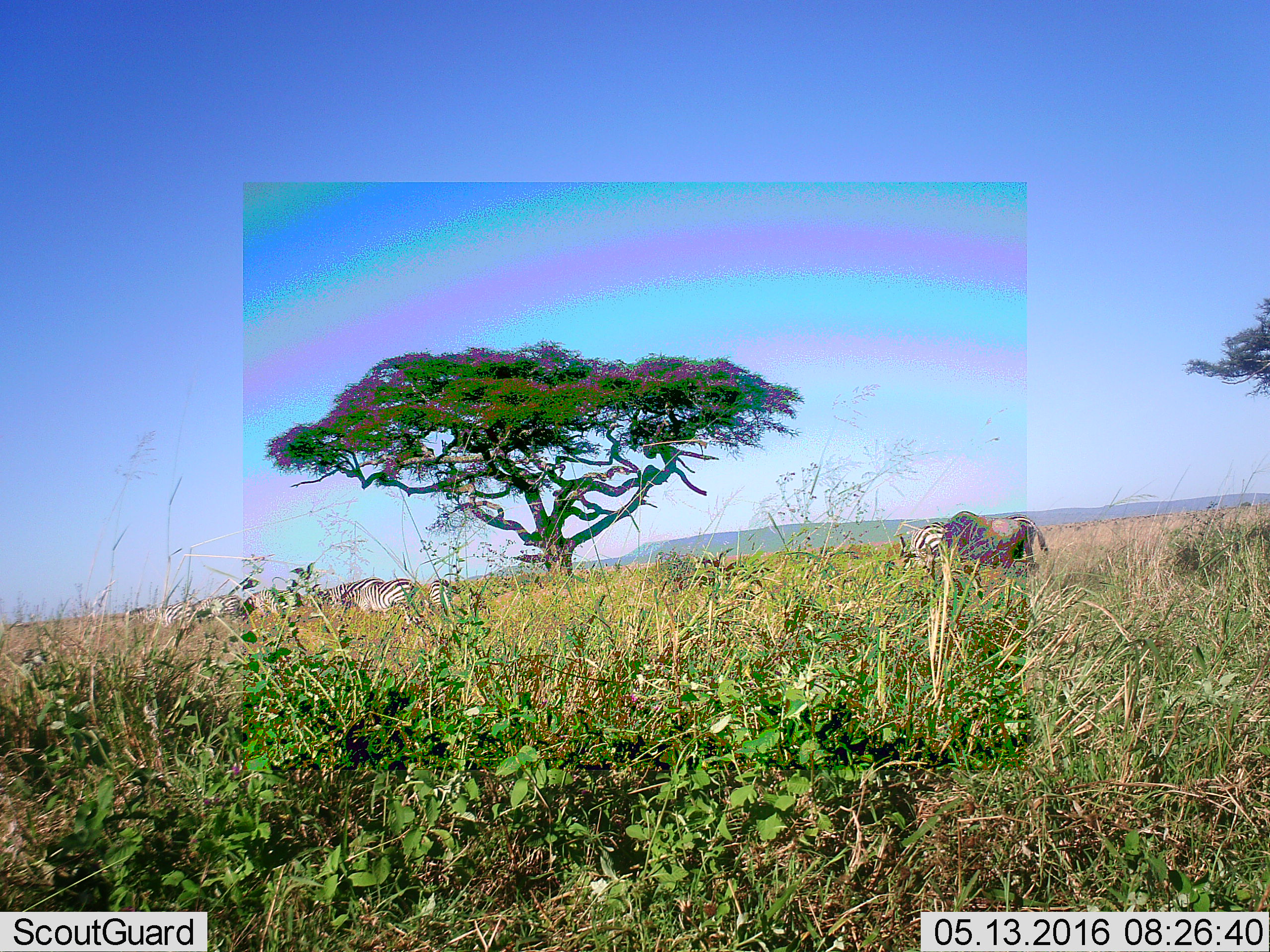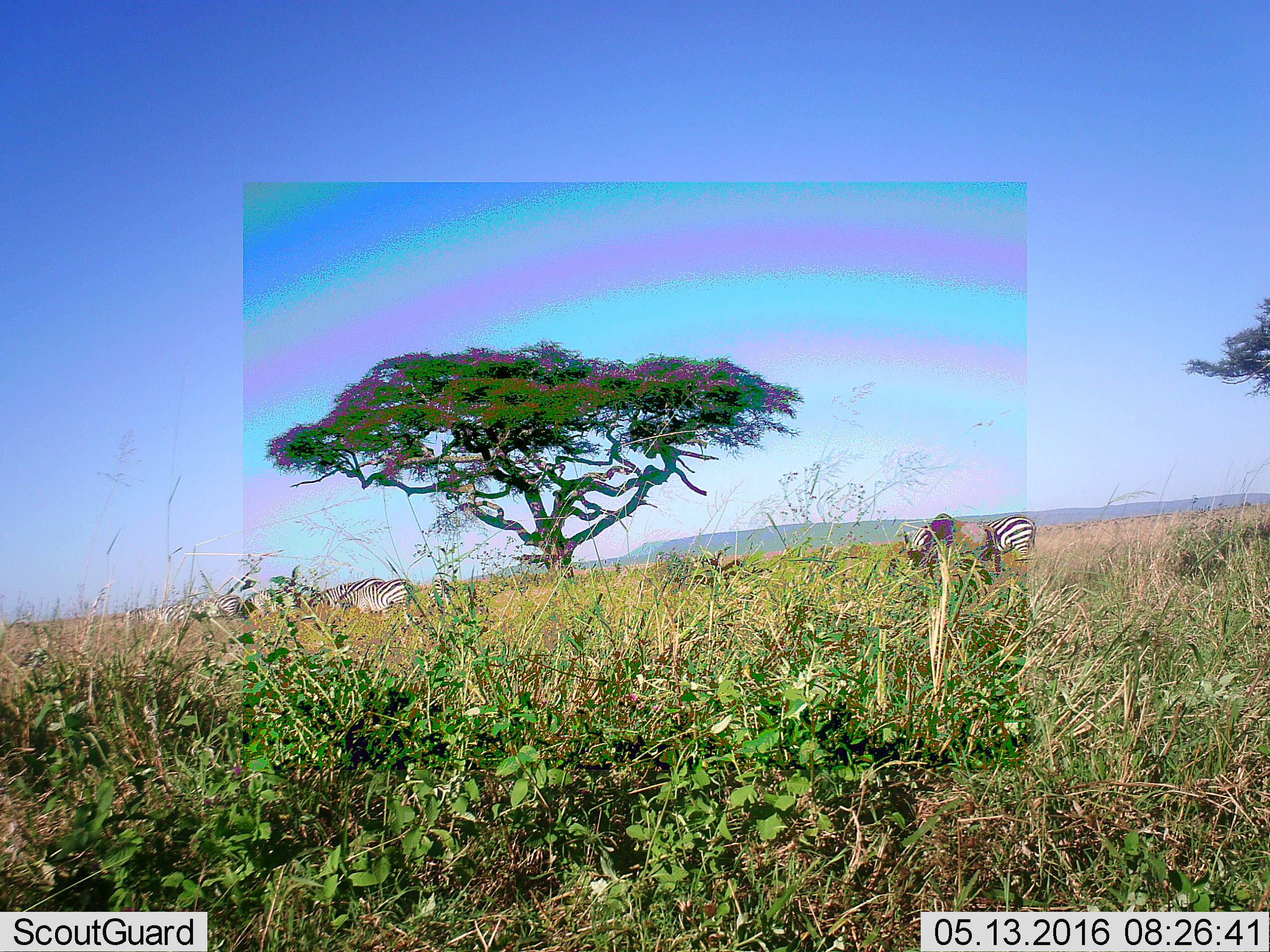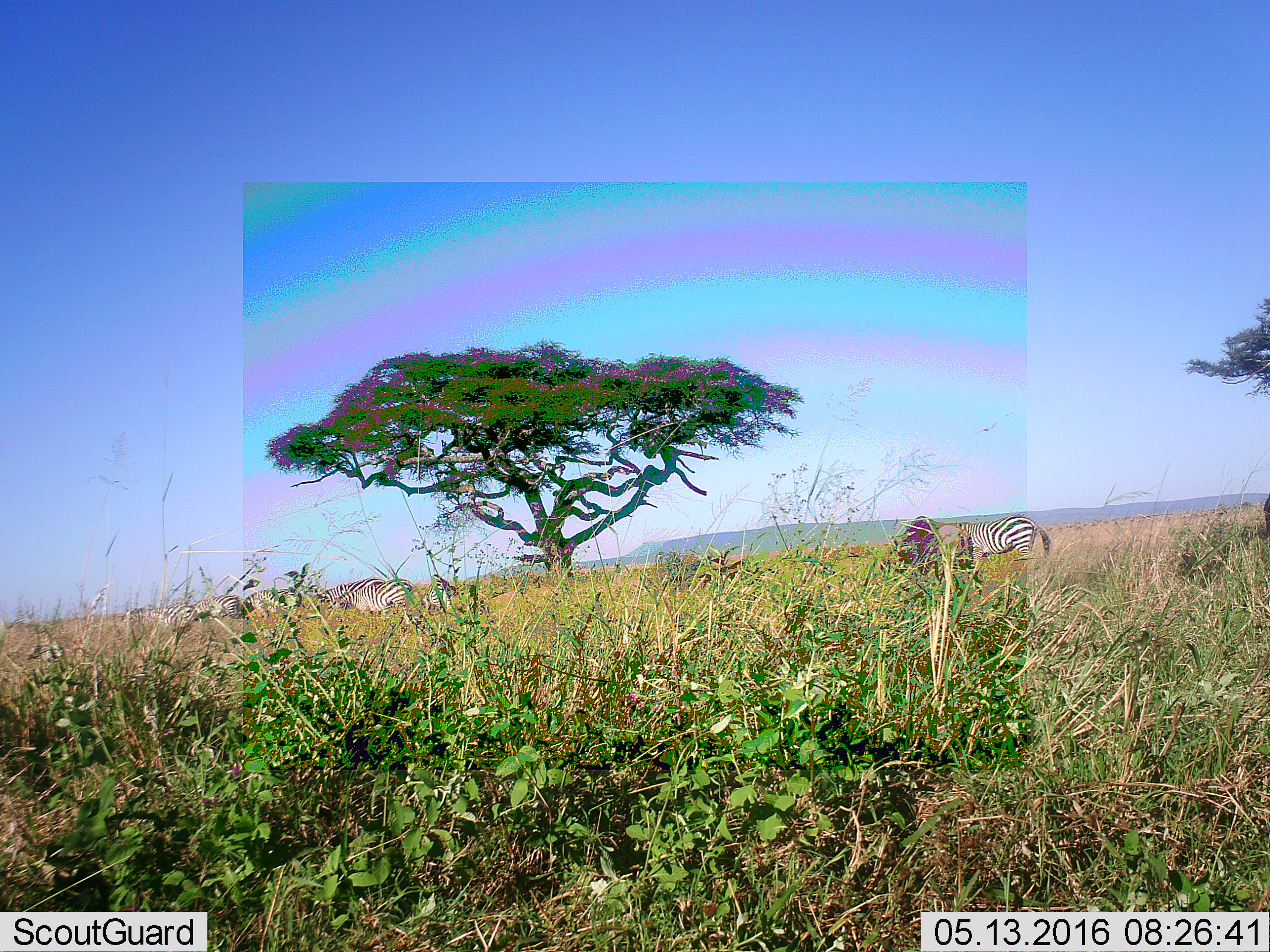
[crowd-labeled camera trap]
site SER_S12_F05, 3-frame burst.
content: unidentified animal